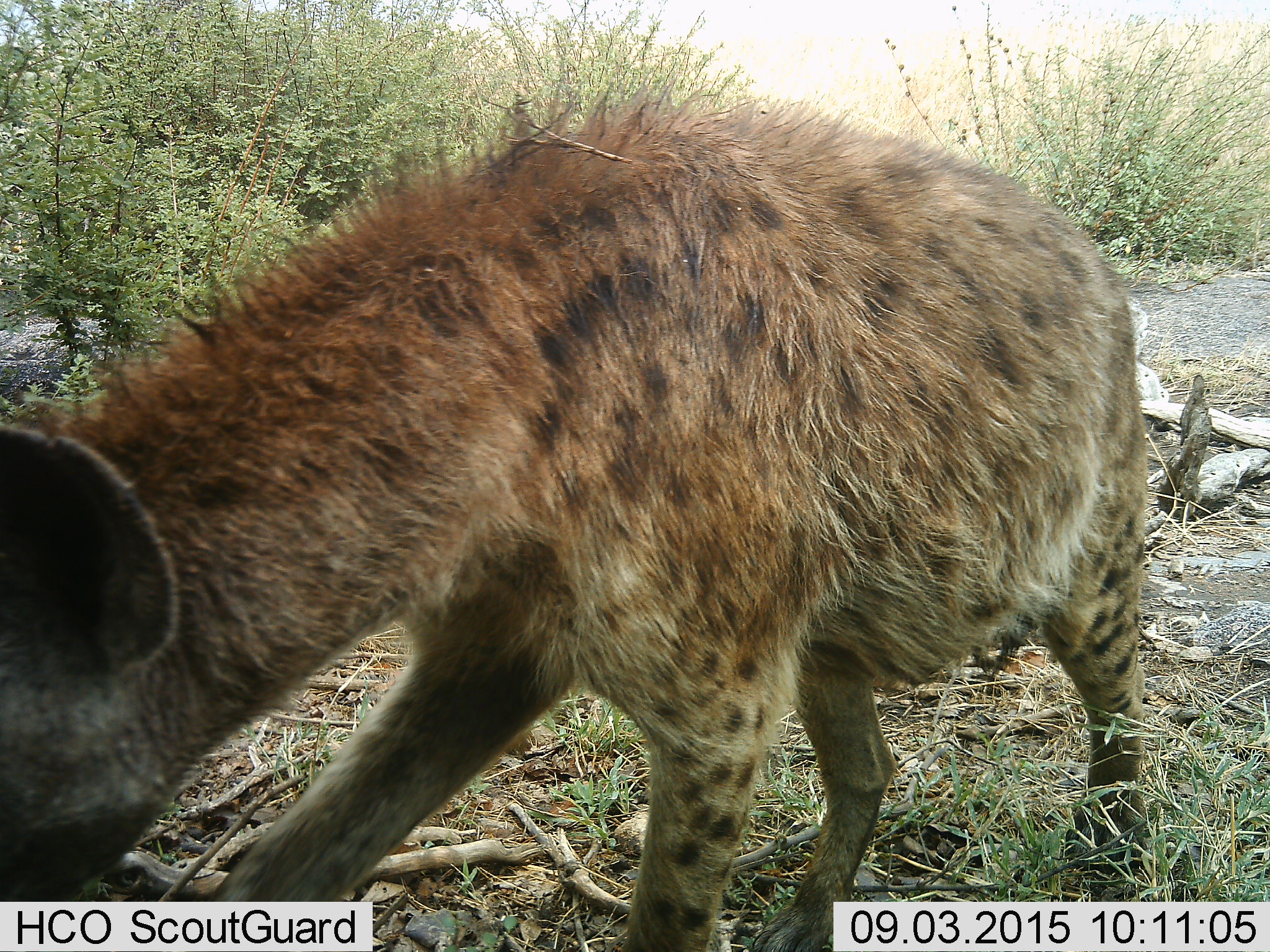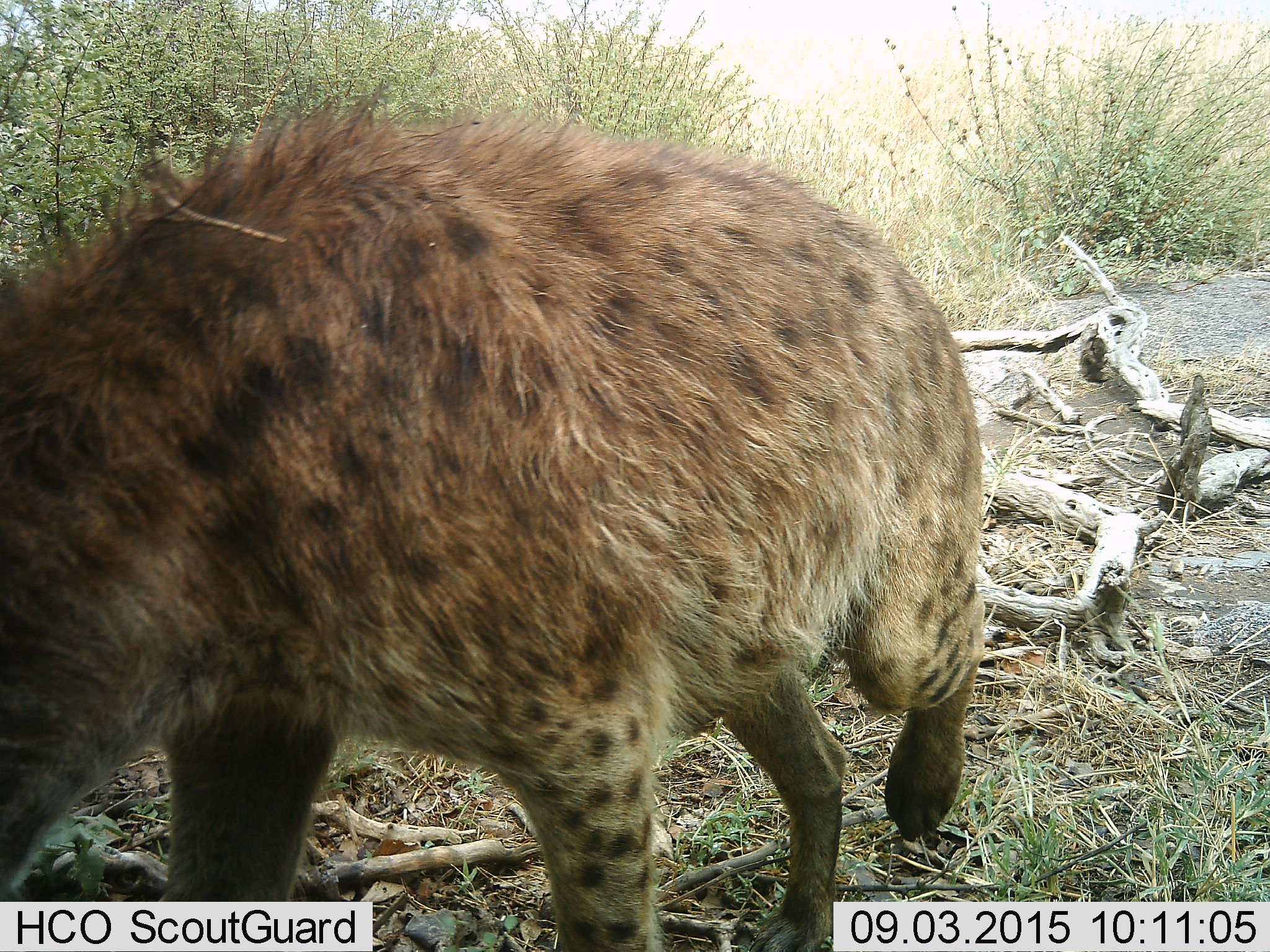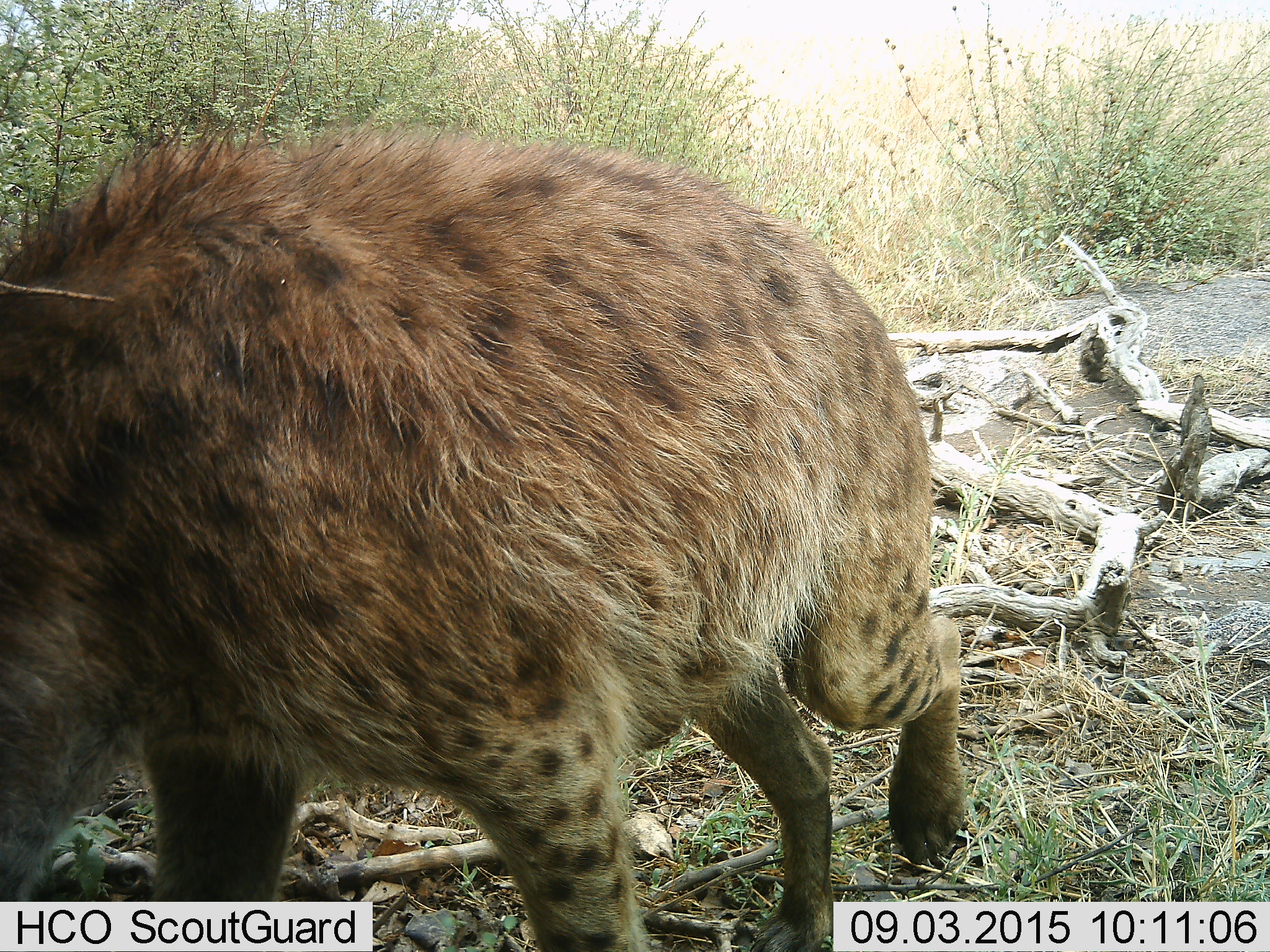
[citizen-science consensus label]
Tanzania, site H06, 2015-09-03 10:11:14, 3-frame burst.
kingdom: Animalia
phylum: Chordata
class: Mammalia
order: Carnivora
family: Hyaenidae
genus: Crocuta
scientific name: Crocuta crocuta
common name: spotted hyena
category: hyenaspotted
Hyenaspotted (spotted hyena) (Crocuta crocuta), count 1. Behavior (volunteer vote fractions): standing 10%, resting 10%, moving 80%, interacting 0%. Young present (vote fraction): 0%. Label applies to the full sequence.